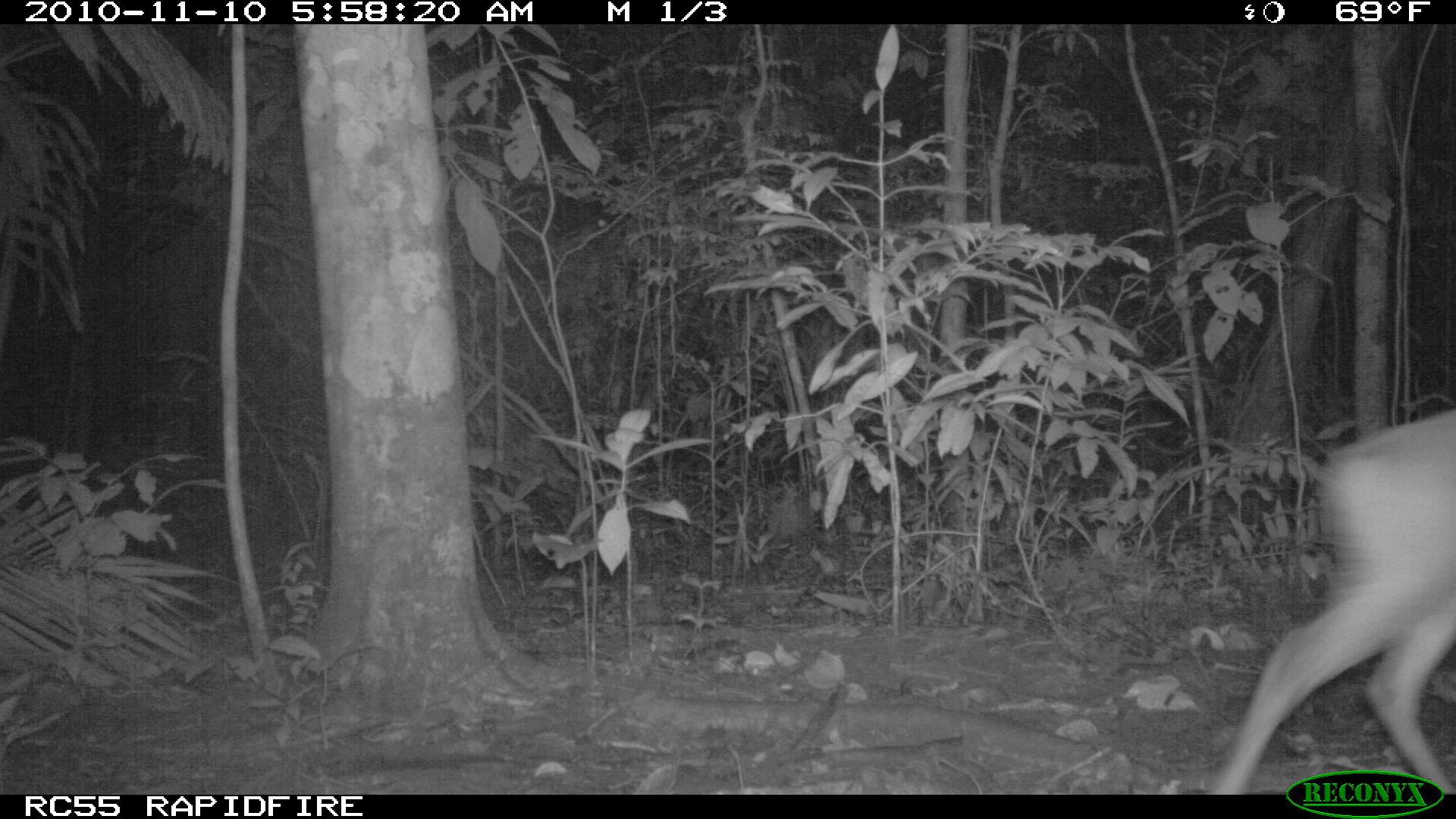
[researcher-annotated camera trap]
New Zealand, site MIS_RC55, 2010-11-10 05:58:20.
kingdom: Animalia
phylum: Chordata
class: Mammalia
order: Artiodactyla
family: Cervidae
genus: Odocoileus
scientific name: Odocoileus virginianus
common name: white-tailed deer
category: white tailed deer